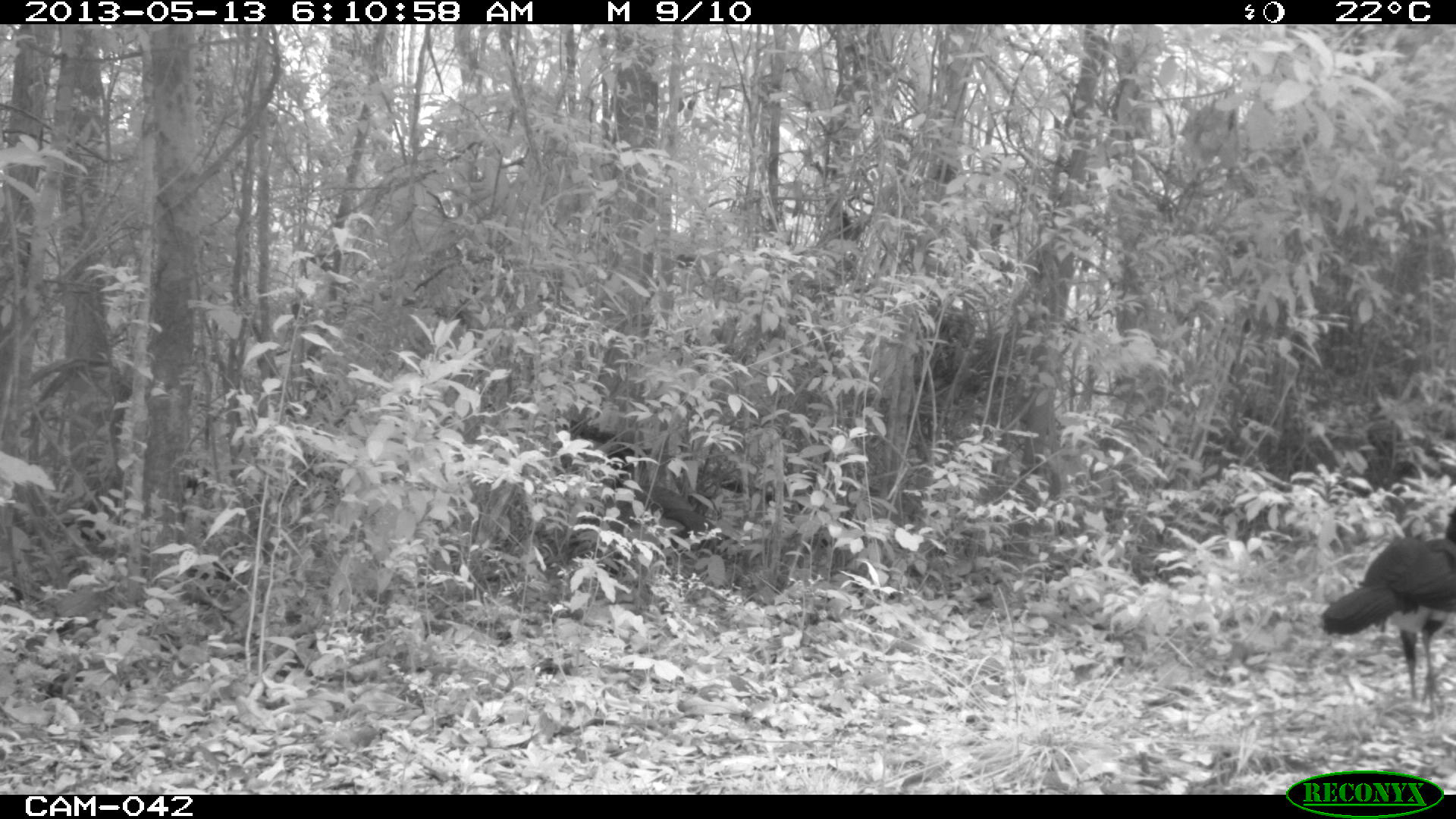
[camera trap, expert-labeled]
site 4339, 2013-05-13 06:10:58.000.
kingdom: Animalia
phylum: Chordata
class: Aves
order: Galliformes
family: Cracidae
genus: Crax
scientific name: Crax rubra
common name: great curassow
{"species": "Crax rubra (great curassow)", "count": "2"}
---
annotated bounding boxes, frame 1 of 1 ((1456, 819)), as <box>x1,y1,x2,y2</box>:
crax rubra: <box>1320,509,1455,707</box>